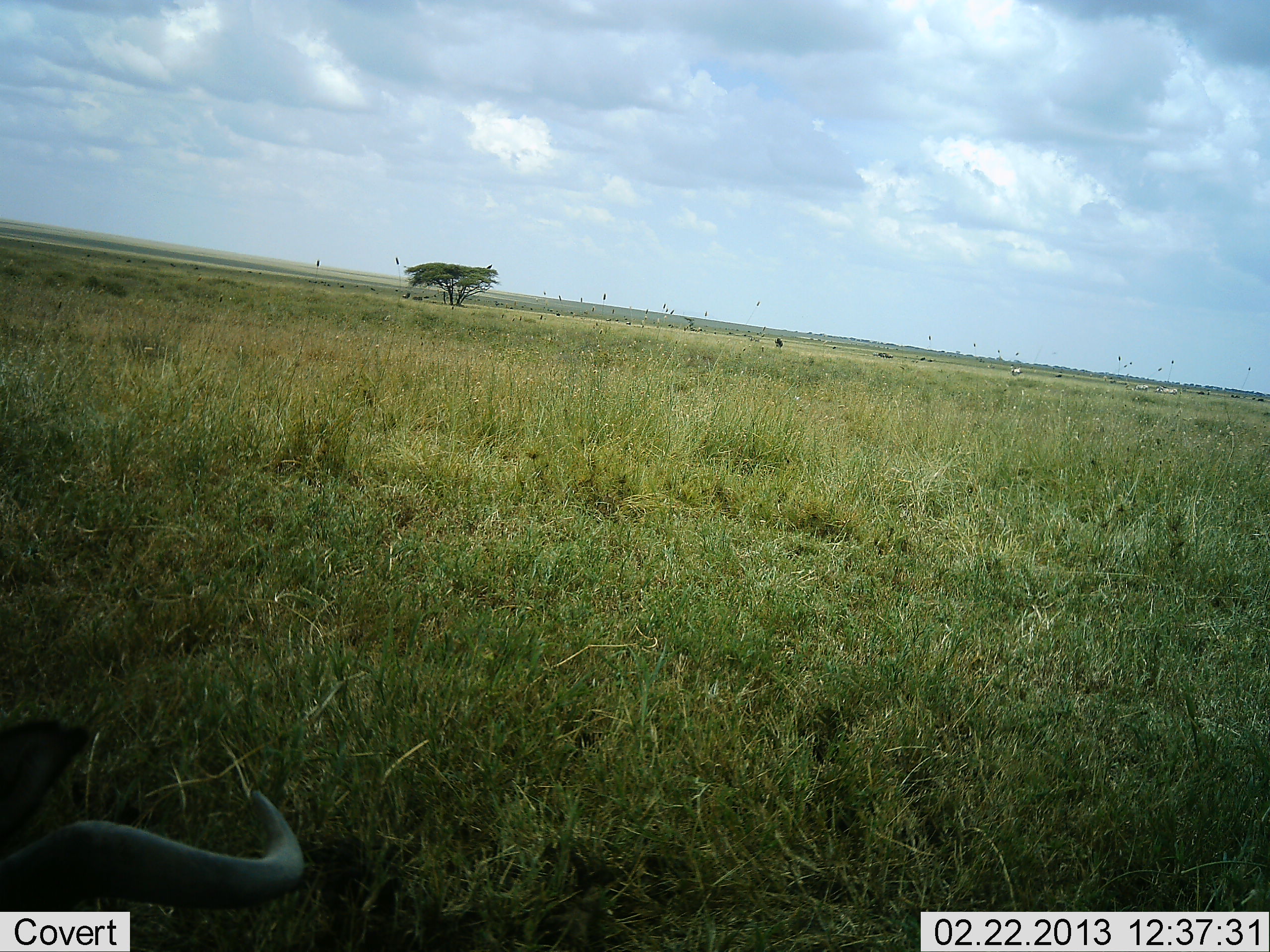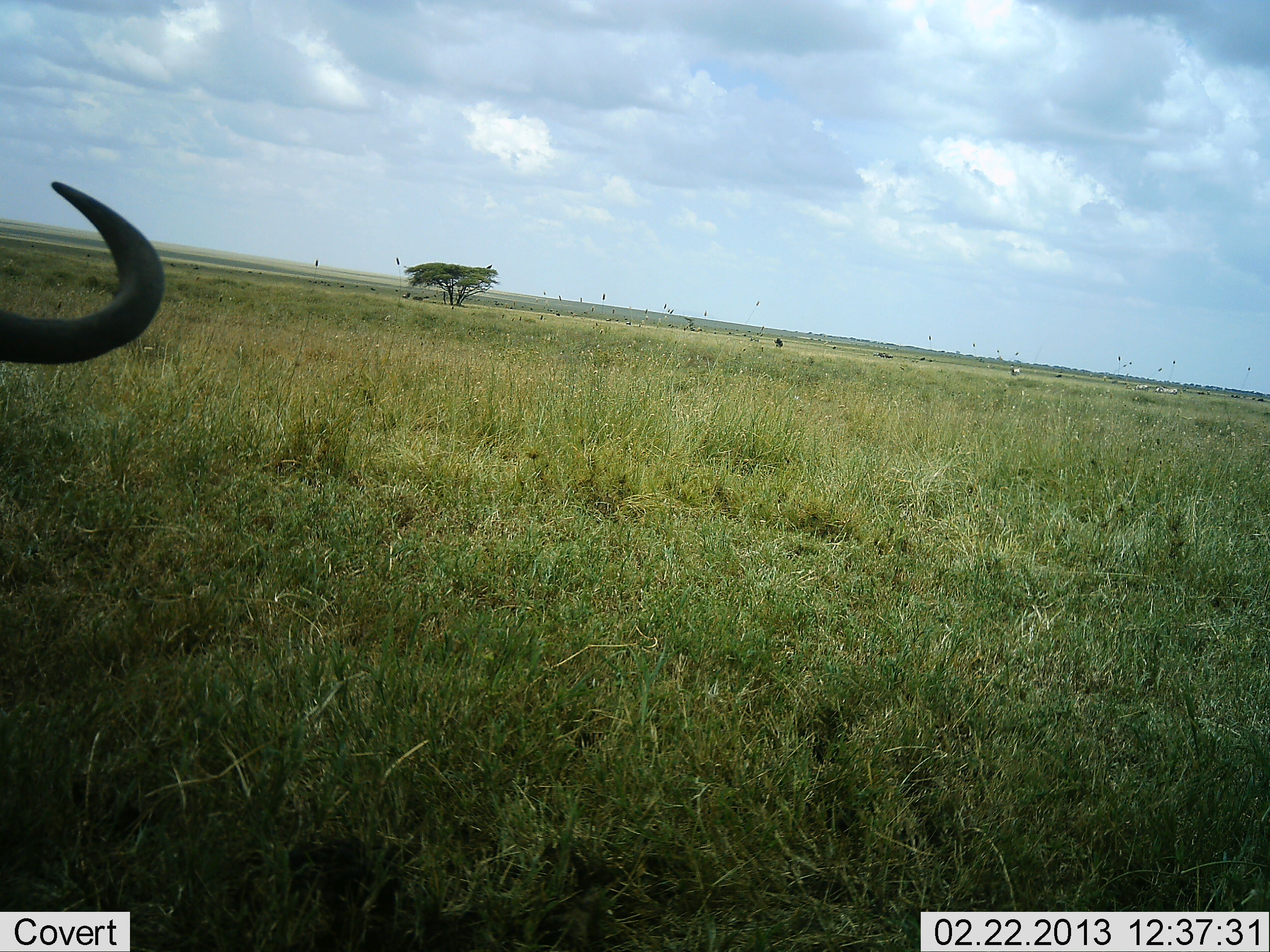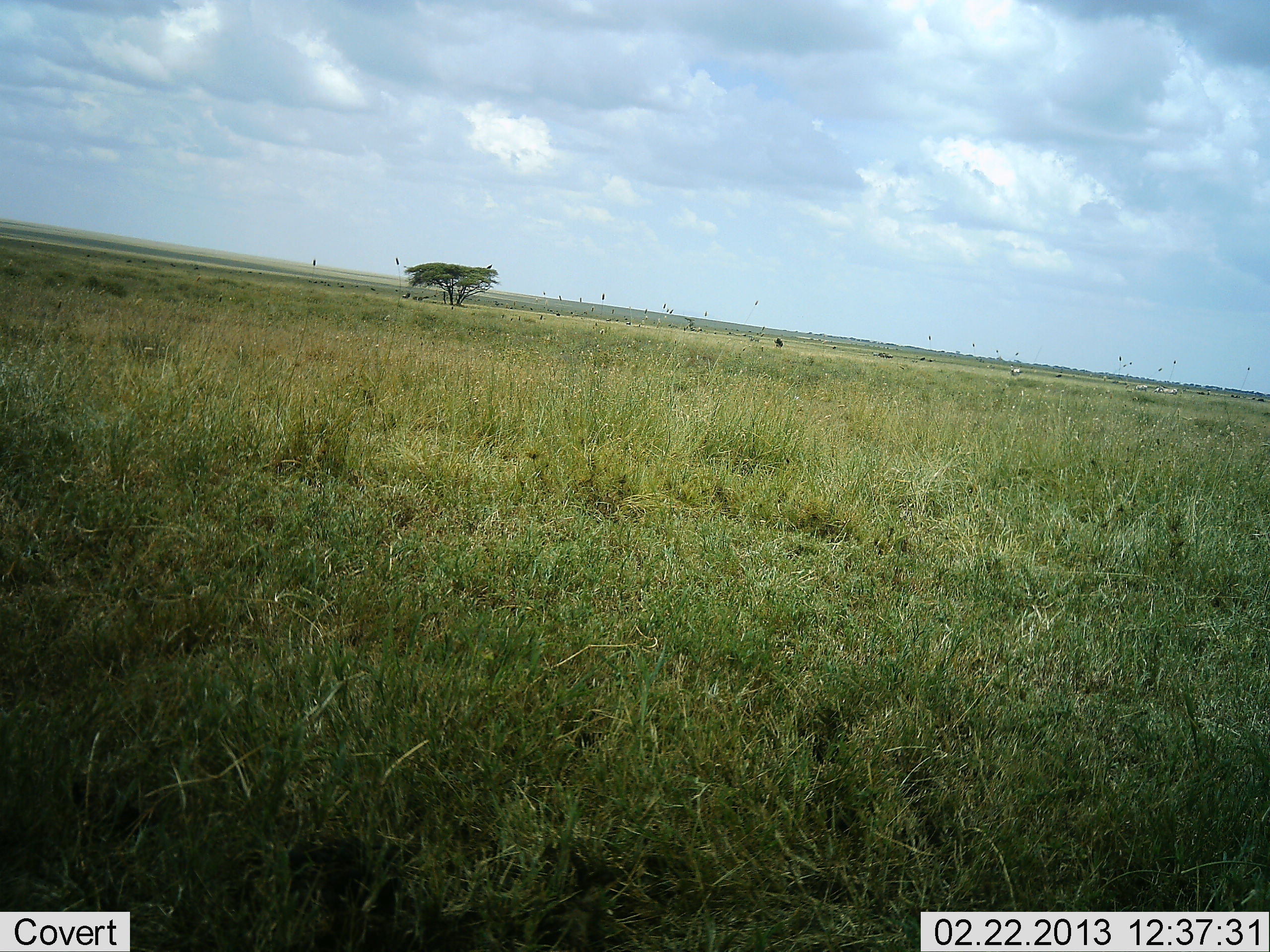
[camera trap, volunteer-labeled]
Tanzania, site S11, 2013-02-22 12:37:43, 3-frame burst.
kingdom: Animalia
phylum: Chordata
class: Mammalia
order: Artiodactyla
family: Bovidae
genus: Connochaetes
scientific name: Connochaetes taurinus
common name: blue wildebeest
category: wildebeest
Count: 1.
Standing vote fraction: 53%.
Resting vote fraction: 12%.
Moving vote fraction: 29%.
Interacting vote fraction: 0%.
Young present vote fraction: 0%.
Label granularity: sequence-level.